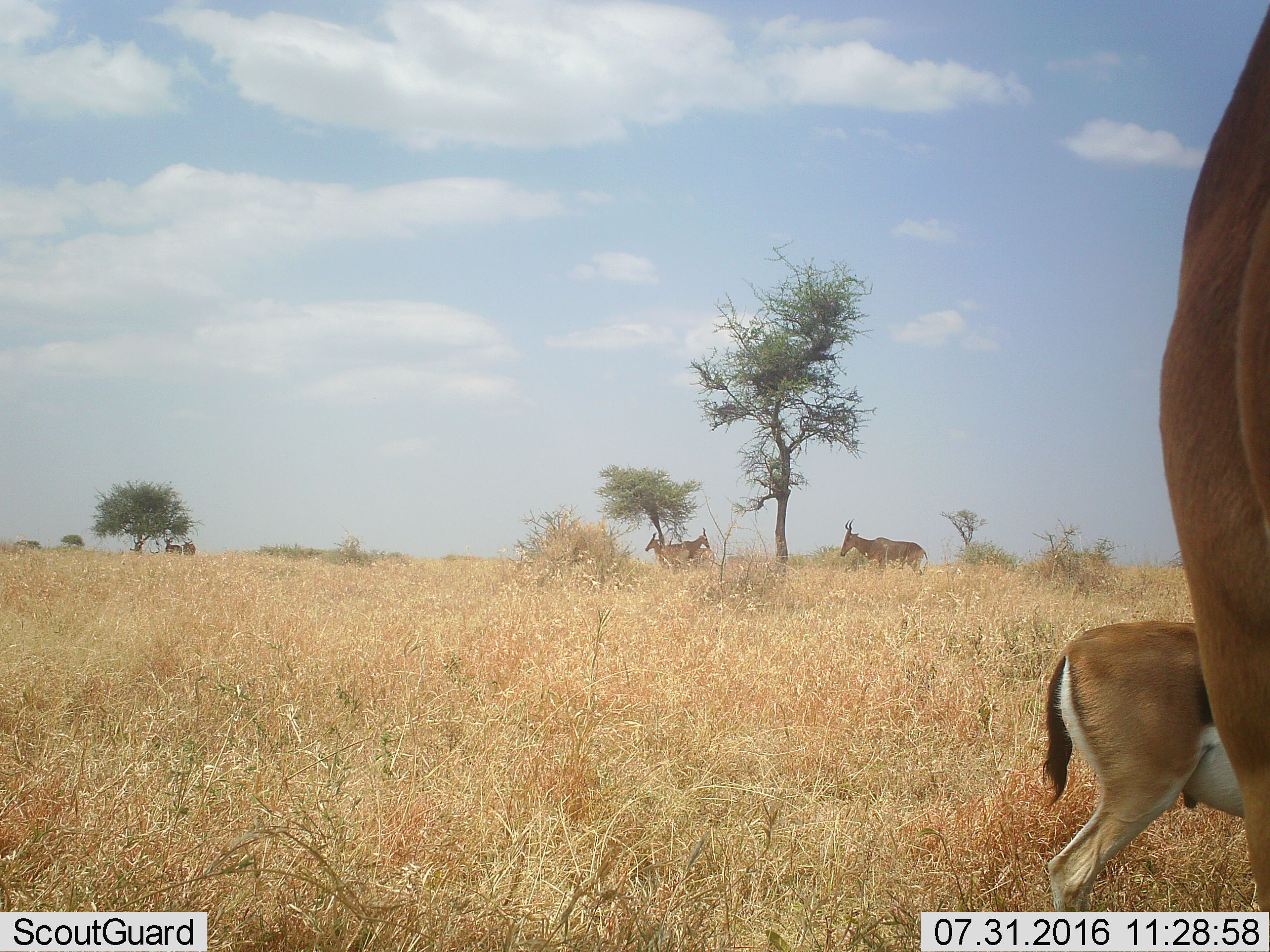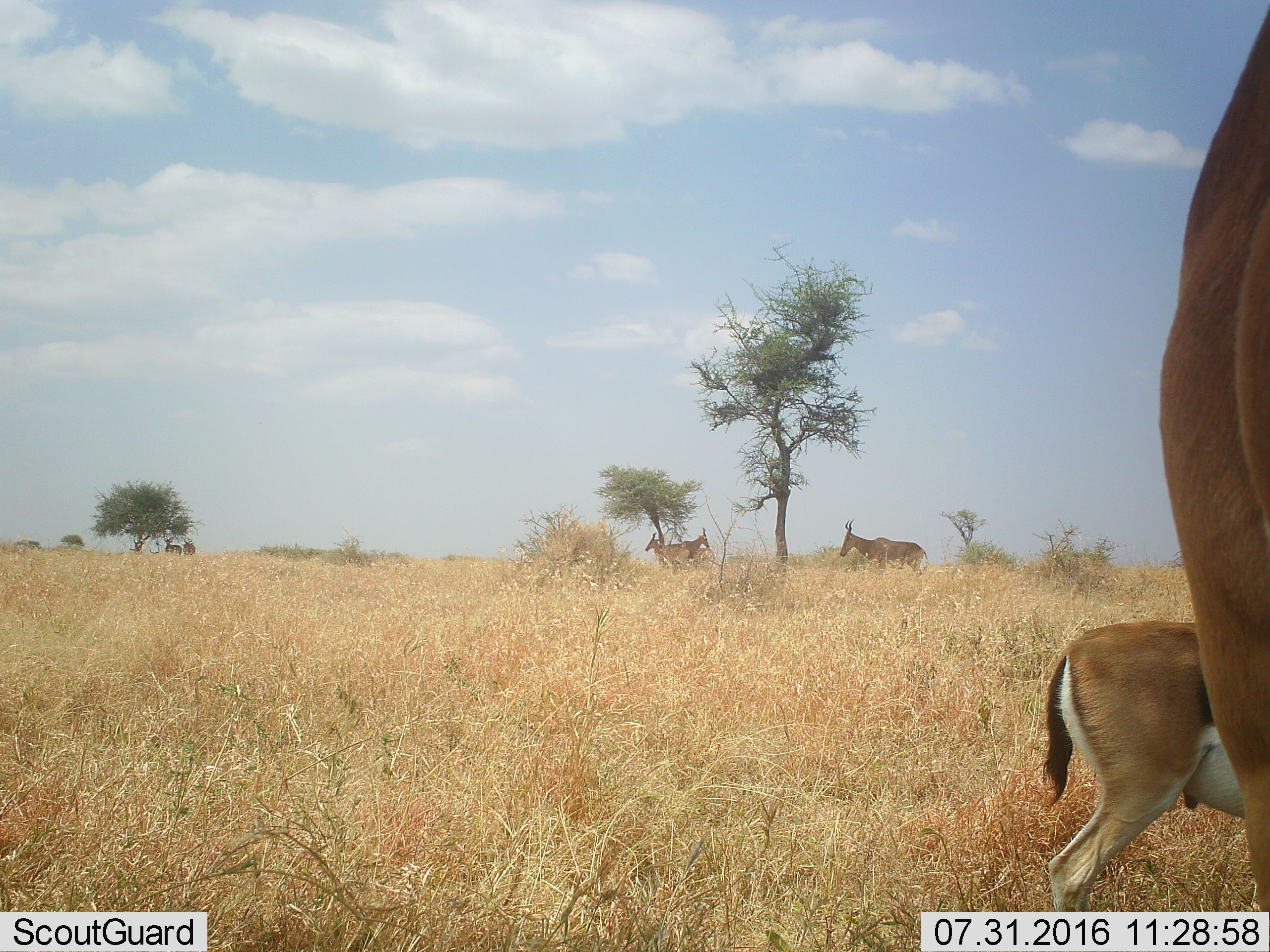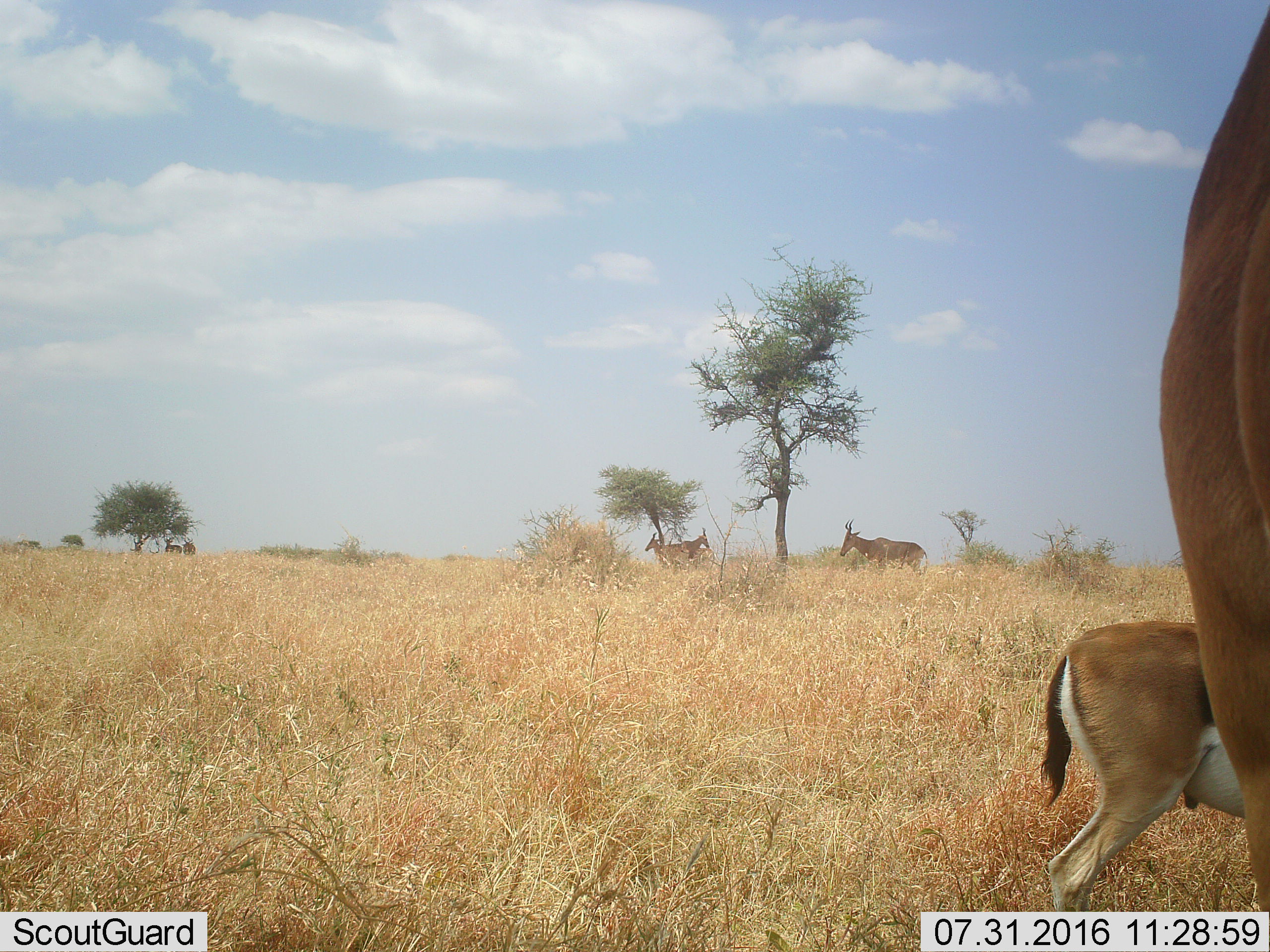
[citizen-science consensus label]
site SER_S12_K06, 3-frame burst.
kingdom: Animalia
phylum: Chordata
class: Mammalia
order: Artiodactyla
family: Bovidae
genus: Eudorcas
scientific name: Eudorcas thomsonii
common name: thomson's gazelle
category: gazellethomsons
Gazellethomsons (thomson's gazelle) (Eudorcas thomsonii), count 2. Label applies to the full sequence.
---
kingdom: Animalia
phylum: Chordata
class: Mammalia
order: Artiodactyla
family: Bovidae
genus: Alcelaphus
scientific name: Alcelaphus buselaphus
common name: hartebeest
Hartebeest (Alcelaphus buselaphus), count 5. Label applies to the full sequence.